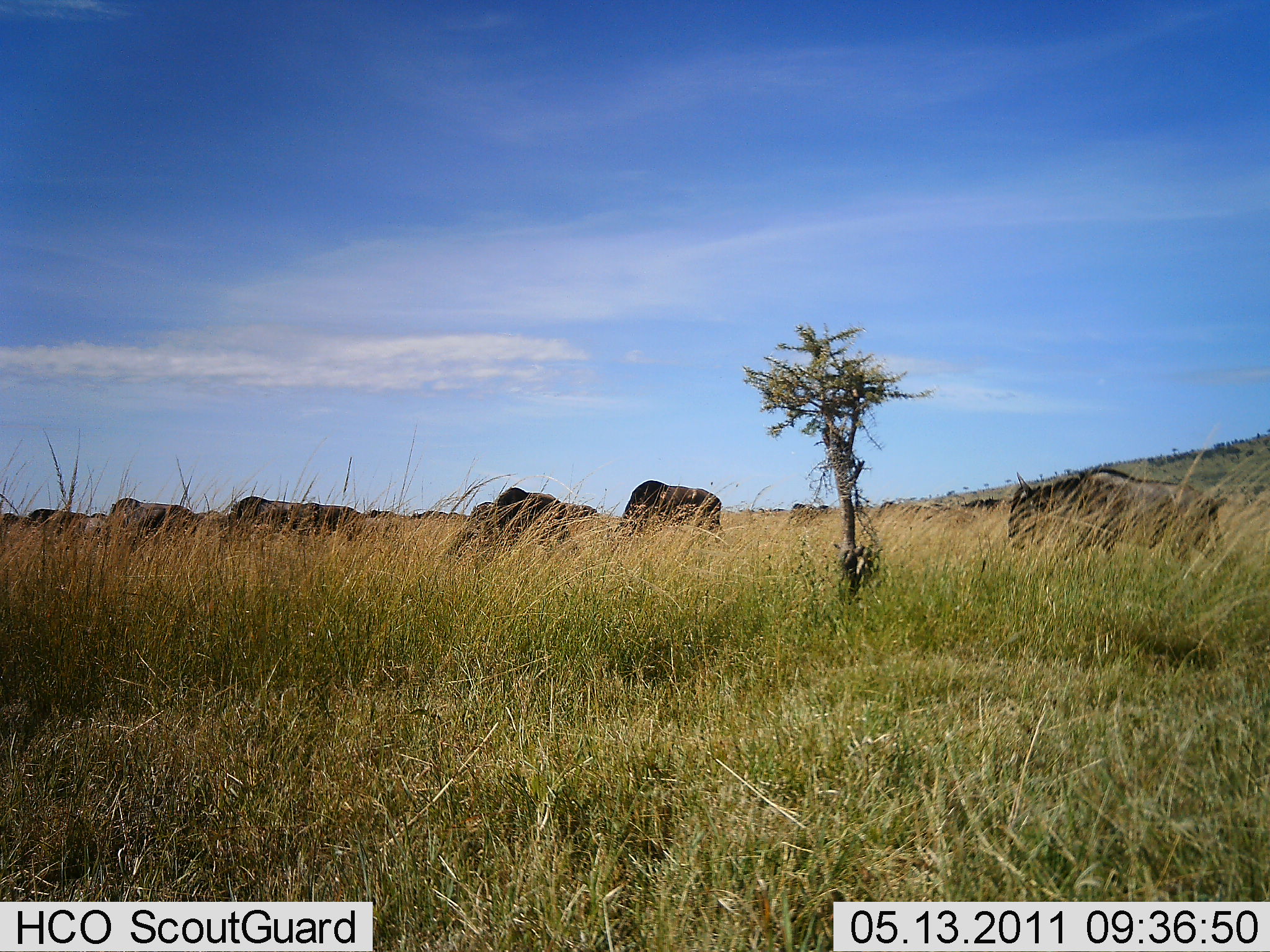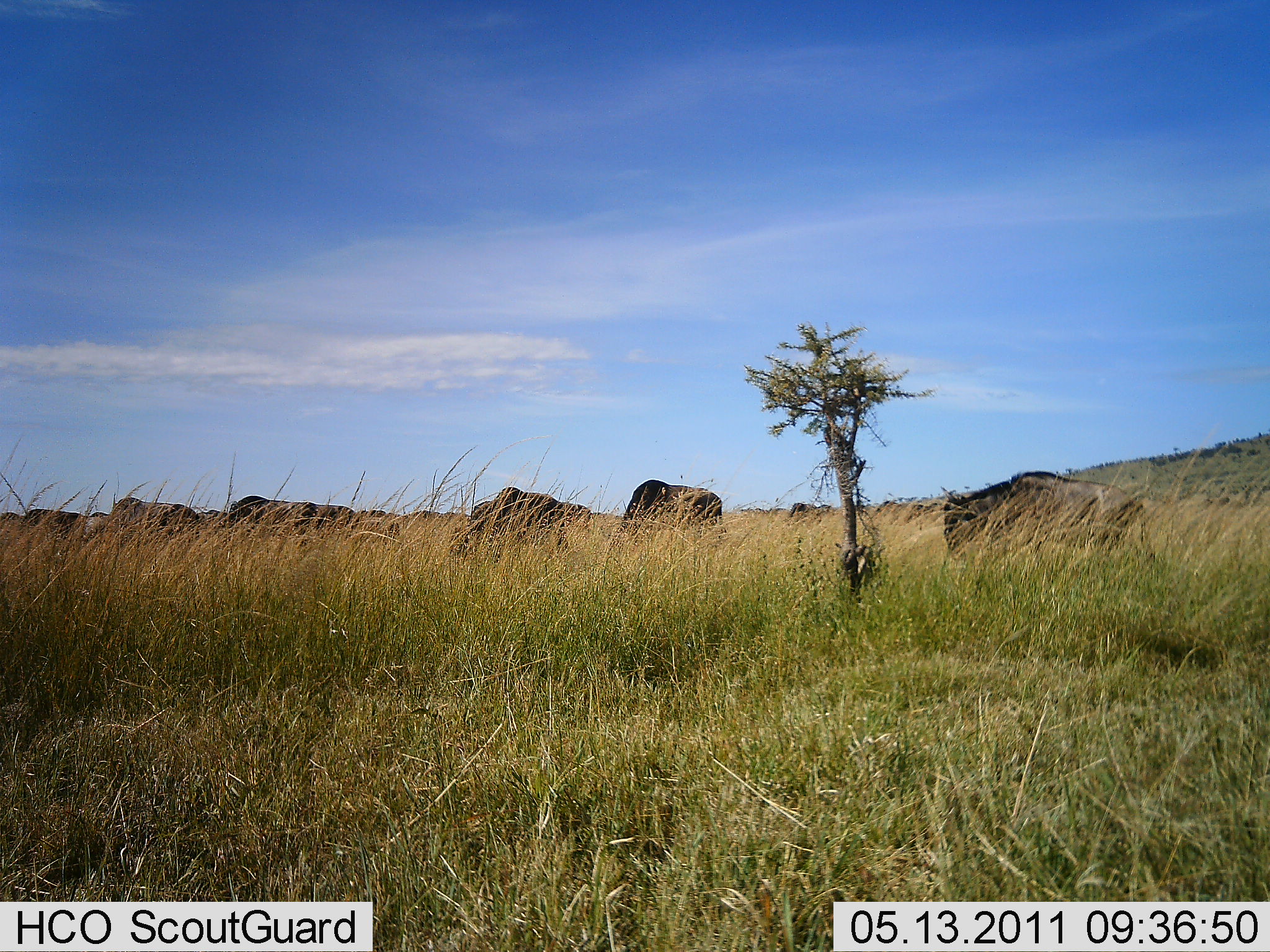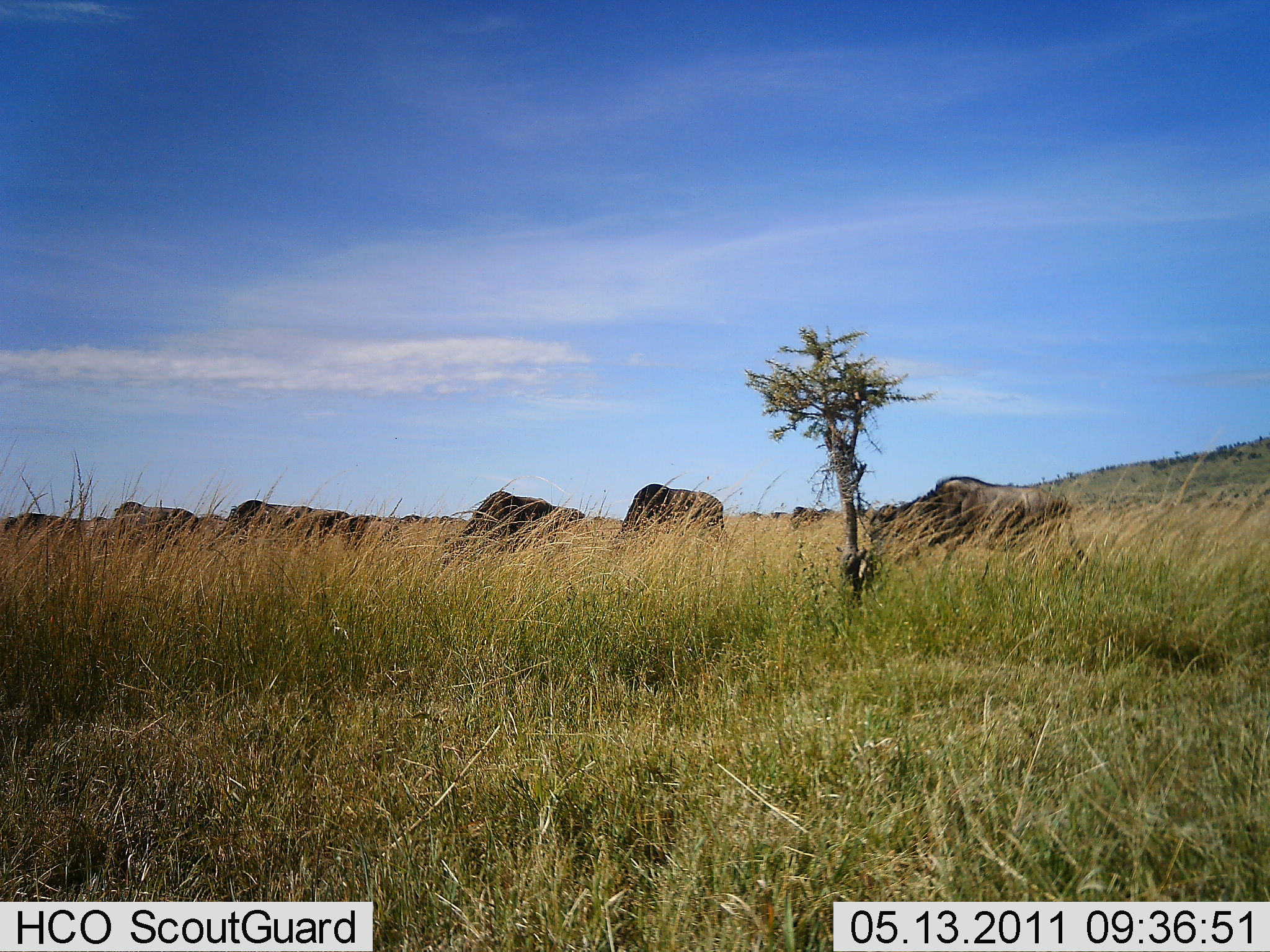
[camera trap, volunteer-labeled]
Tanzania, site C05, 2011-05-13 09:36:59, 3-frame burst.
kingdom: Animalia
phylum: Chordata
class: Mammalia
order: Artiodactyla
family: Bovidae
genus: Connochaetes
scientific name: Connochaetes taurinus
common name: blue wildebeest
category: wildebeest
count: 7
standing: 25%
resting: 0%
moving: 67%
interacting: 0%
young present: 0%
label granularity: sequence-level